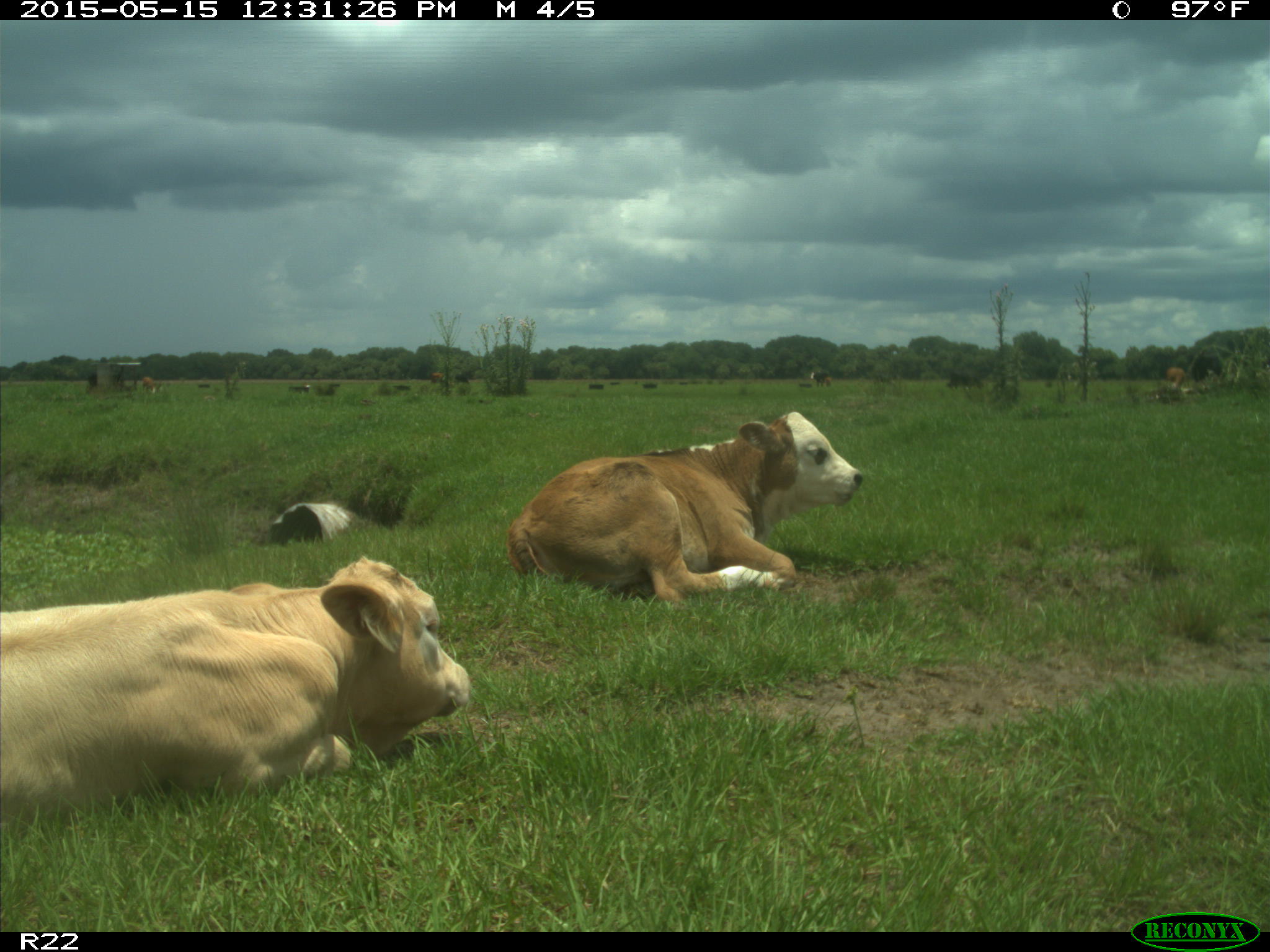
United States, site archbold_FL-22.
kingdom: Animalia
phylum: Chordata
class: Mammalia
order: Artiodactyla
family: Bovidae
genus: Bos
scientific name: Bos taurus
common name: domestic cow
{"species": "Bos taurus (domestic cow)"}